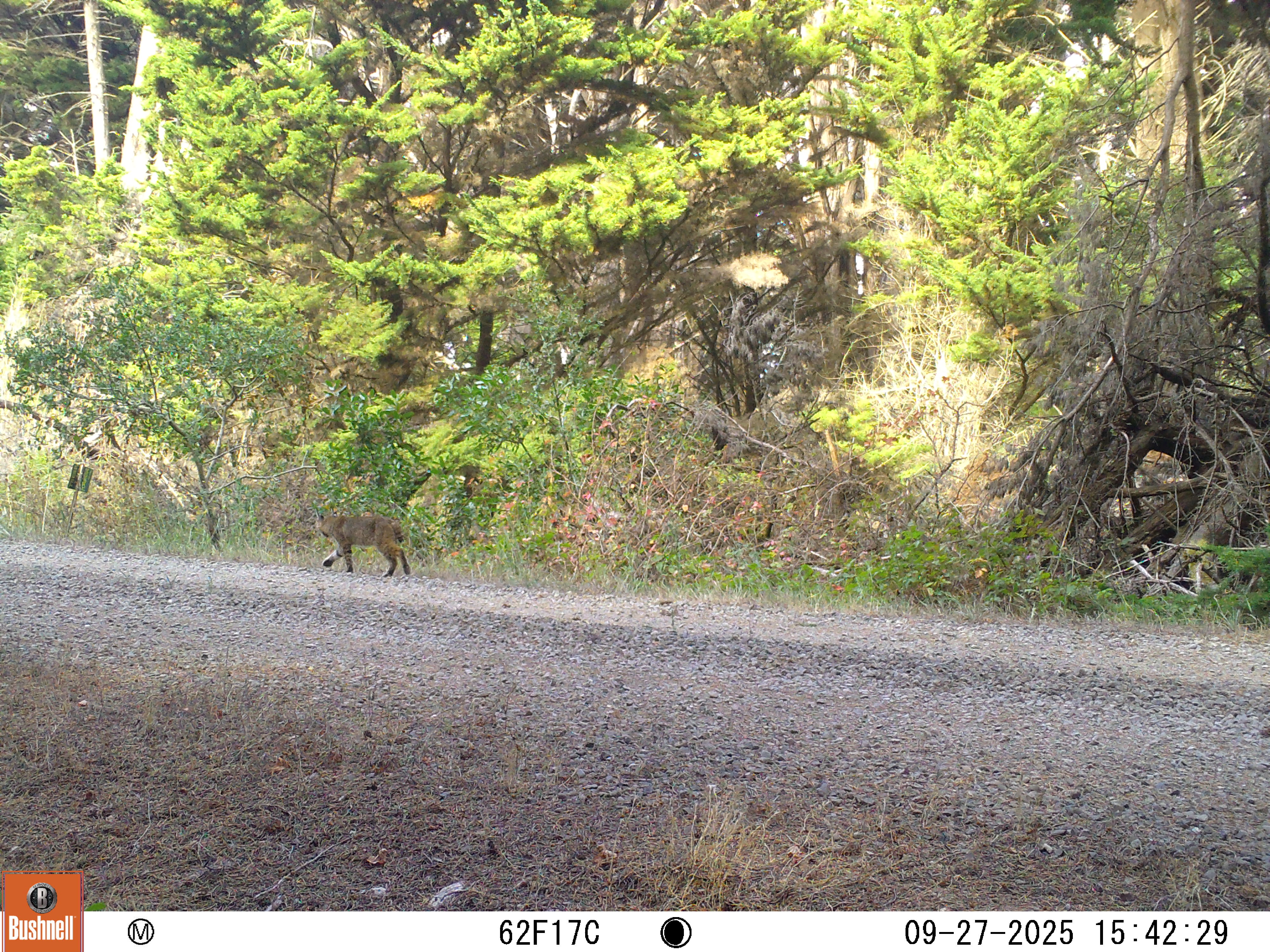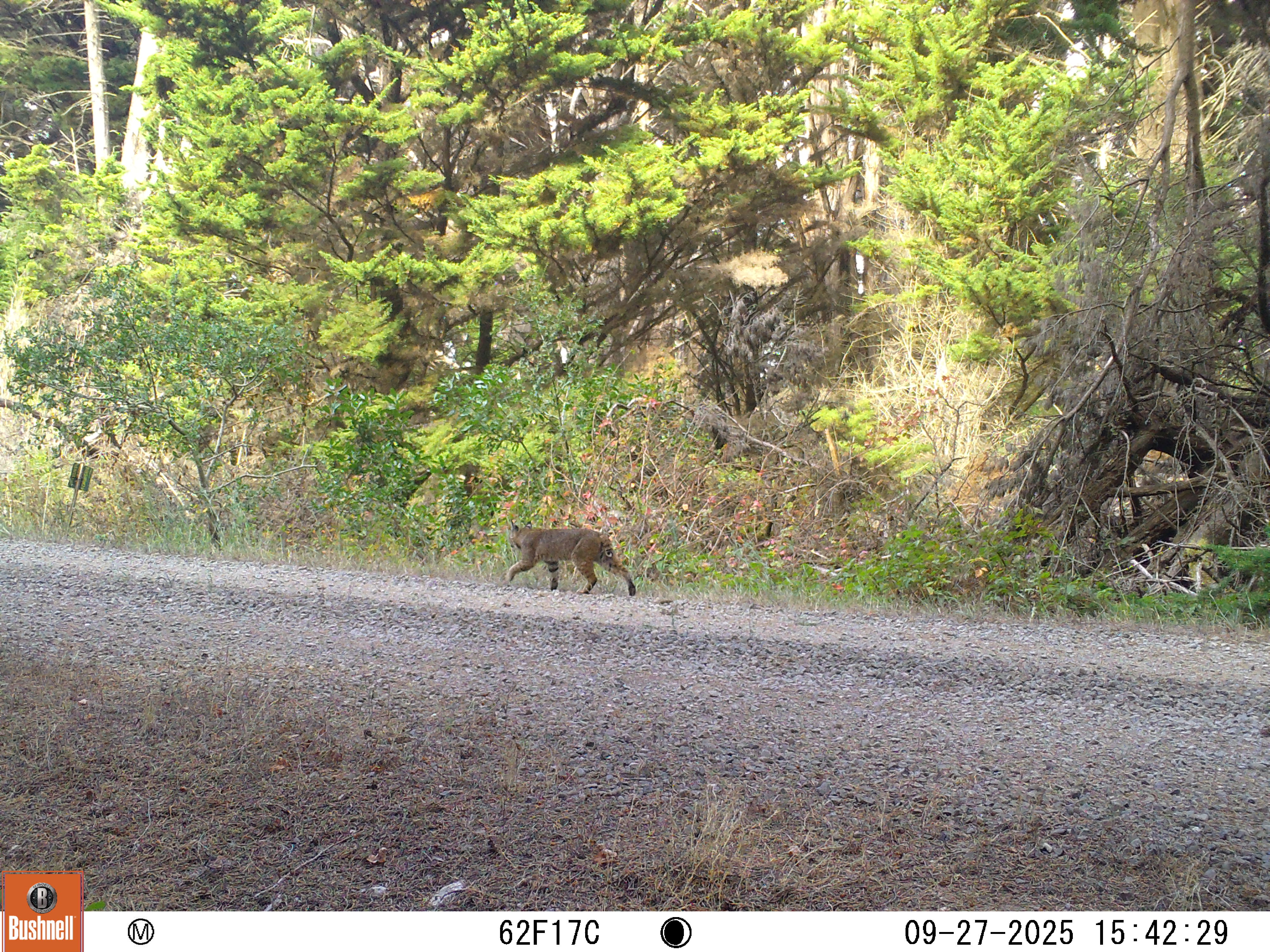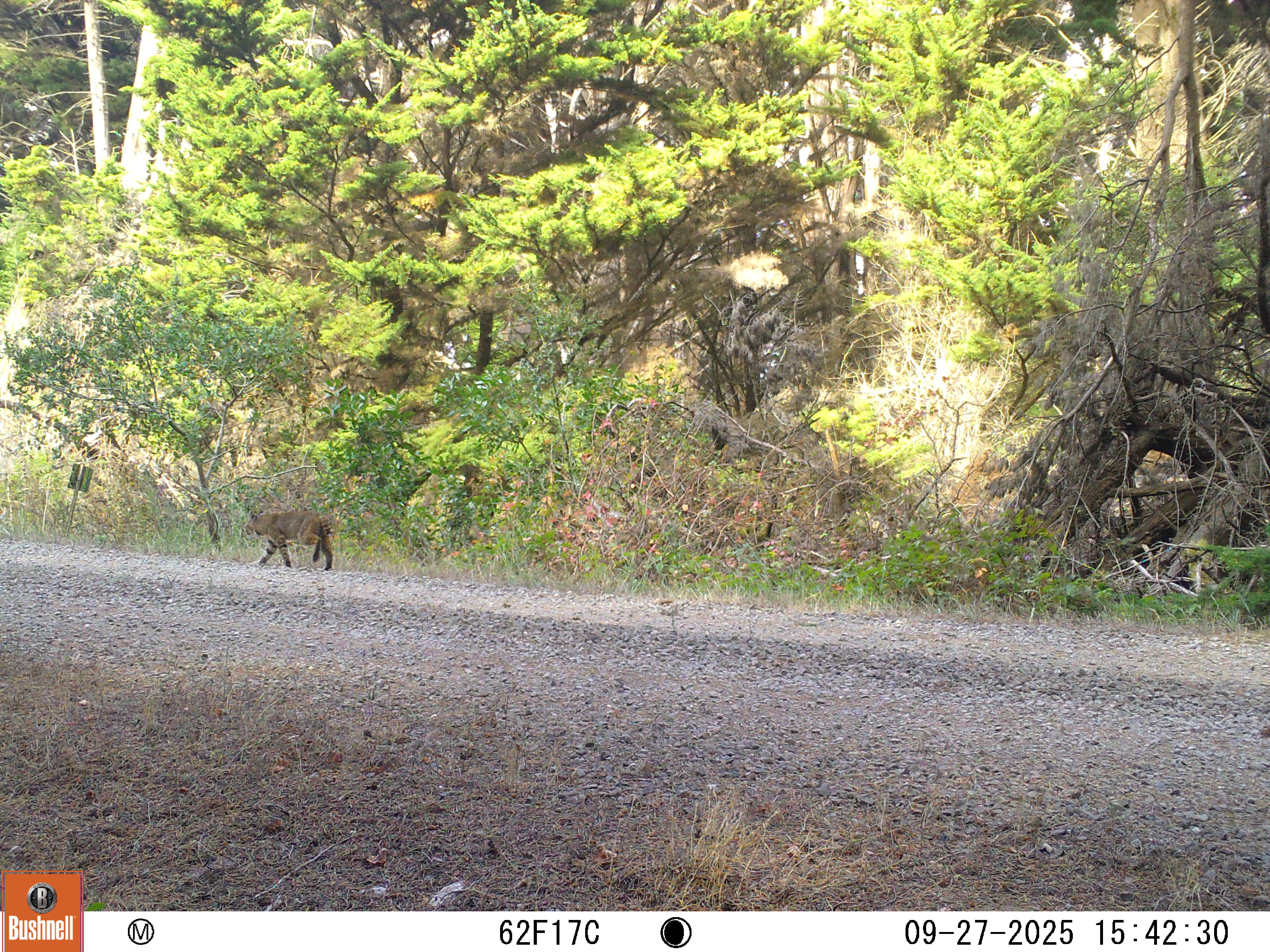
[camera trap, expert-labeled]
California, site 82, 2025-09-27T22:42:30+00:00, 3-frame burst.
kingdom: Animalia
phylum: Chordata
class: Mammalia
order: Carnivora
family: Felidae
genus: Lynx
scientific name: Lynx rufus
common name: bobcat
Bobcat (Lynx rufus).